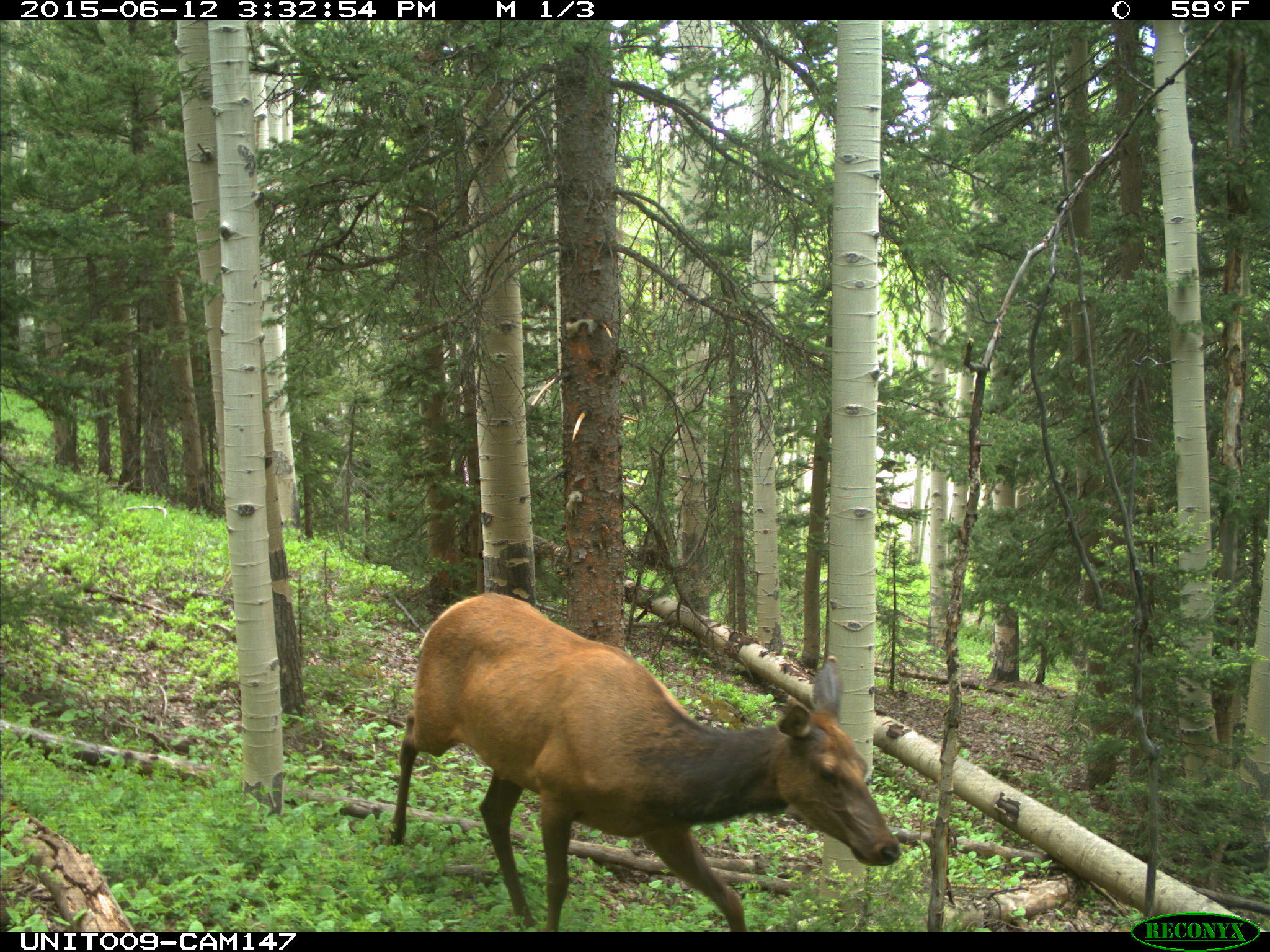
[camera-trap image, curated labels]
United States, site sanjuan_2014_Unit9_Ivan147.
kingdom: Animalia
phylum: Chordata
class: Mammalia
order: Artiodactyla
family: Cervidae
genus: Cervus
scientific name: Cervus elaphus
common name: red deer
Cervus elaphus (red deer).